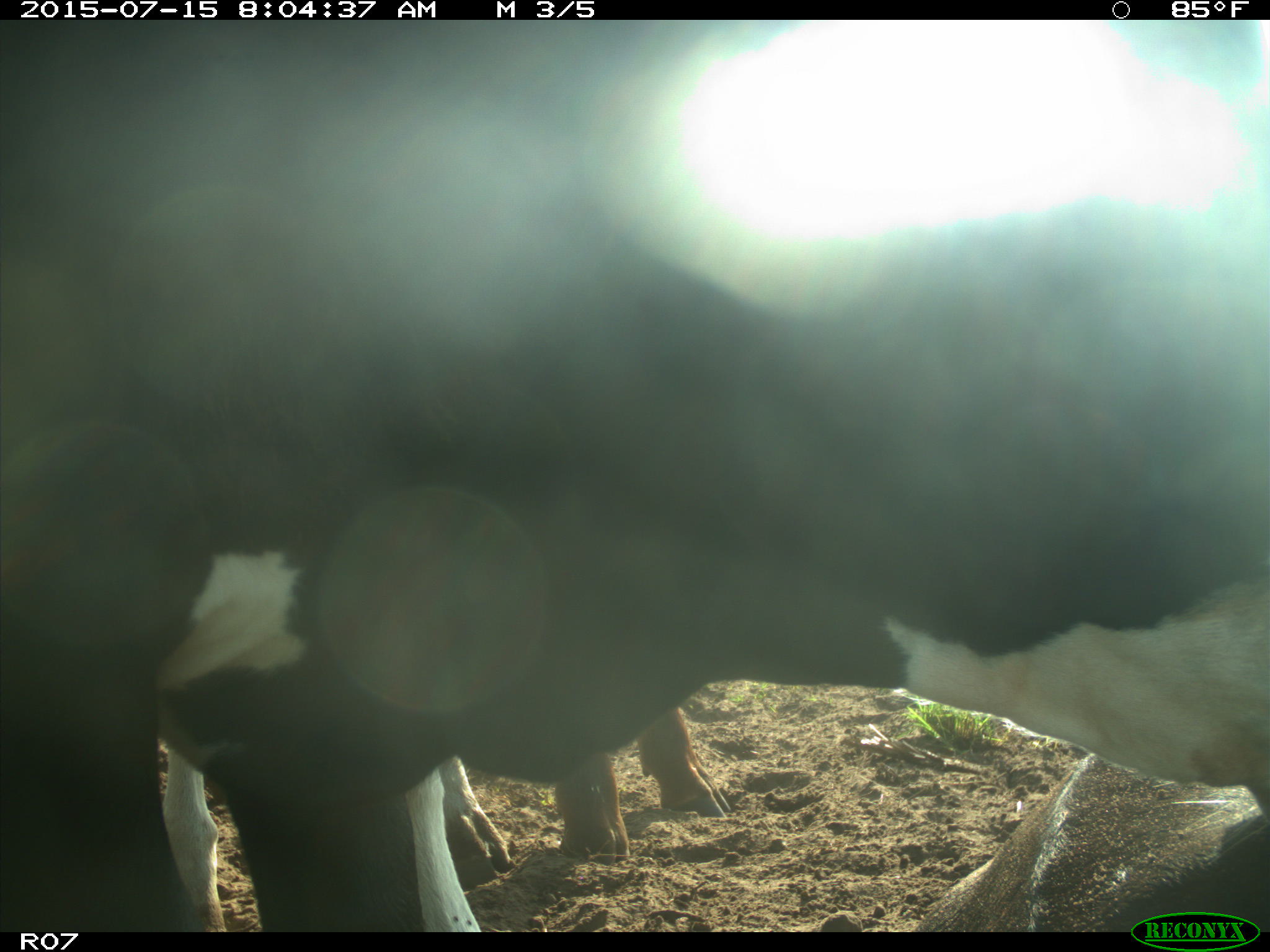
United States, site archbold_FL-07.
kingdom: Animalia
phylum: Chordata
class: Mammalia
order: Artiodactyla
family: Bovidae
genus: Bos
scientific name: Bos taurus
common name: domestic cow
Bos taurus (domestic cow).